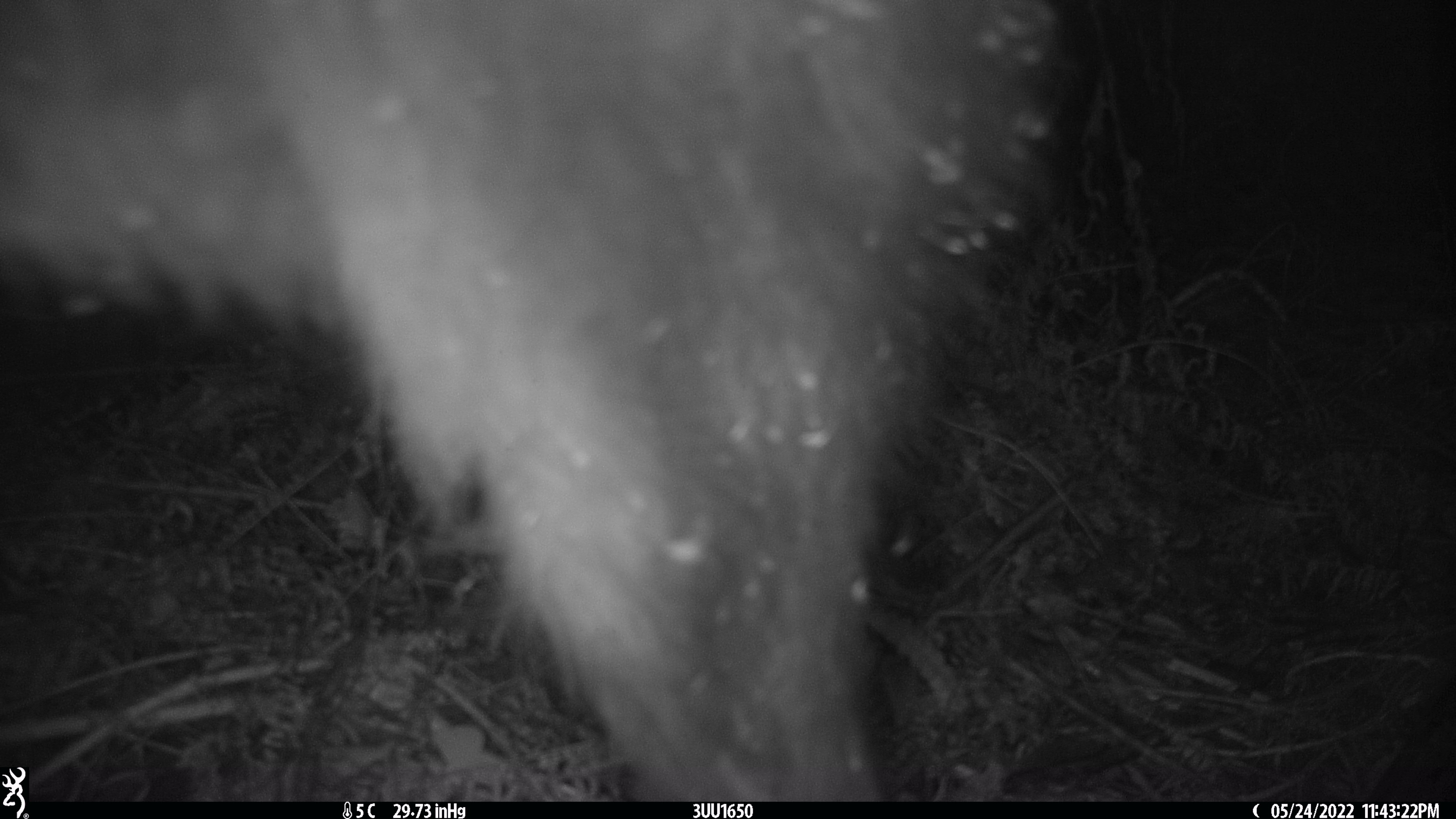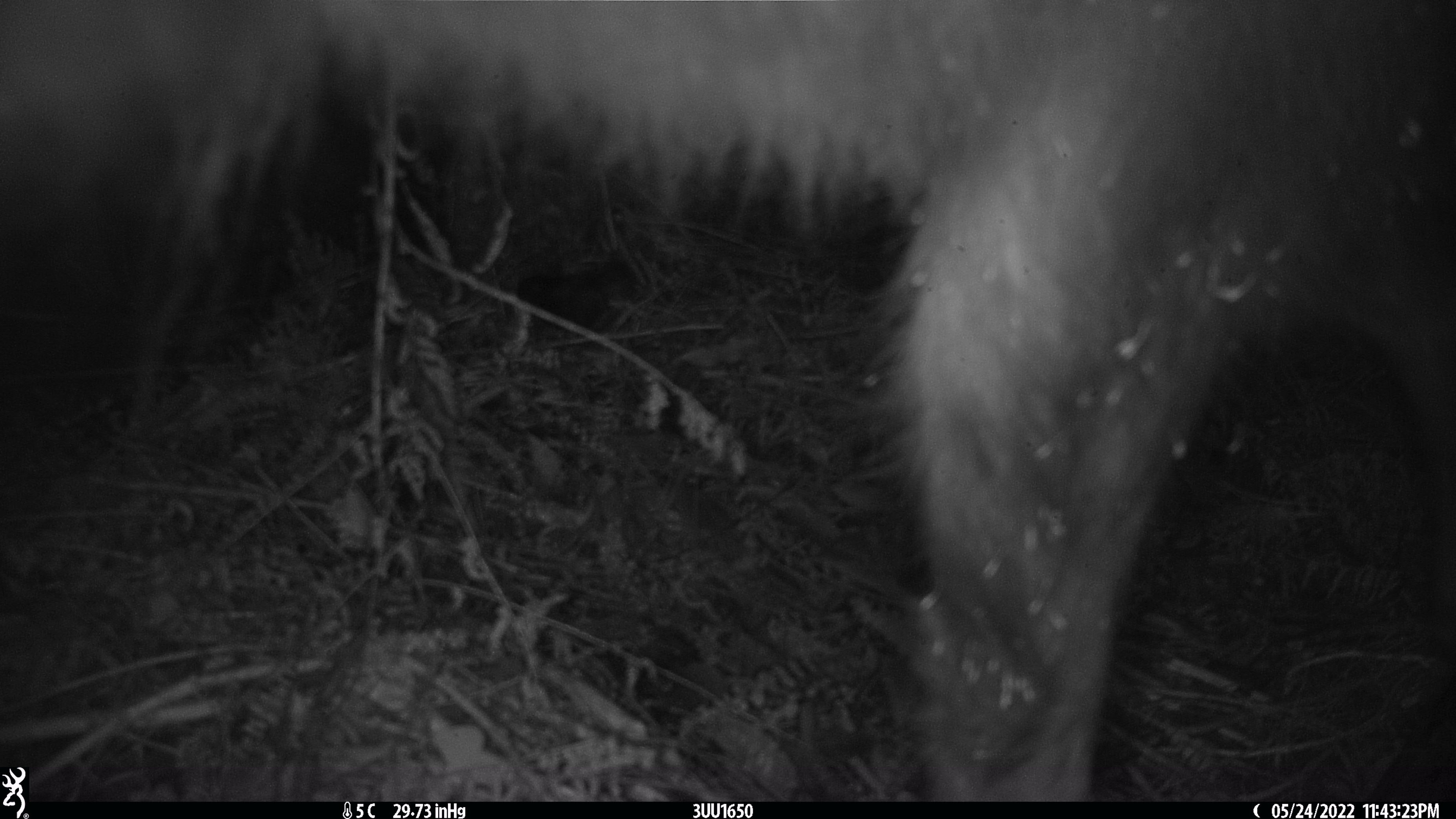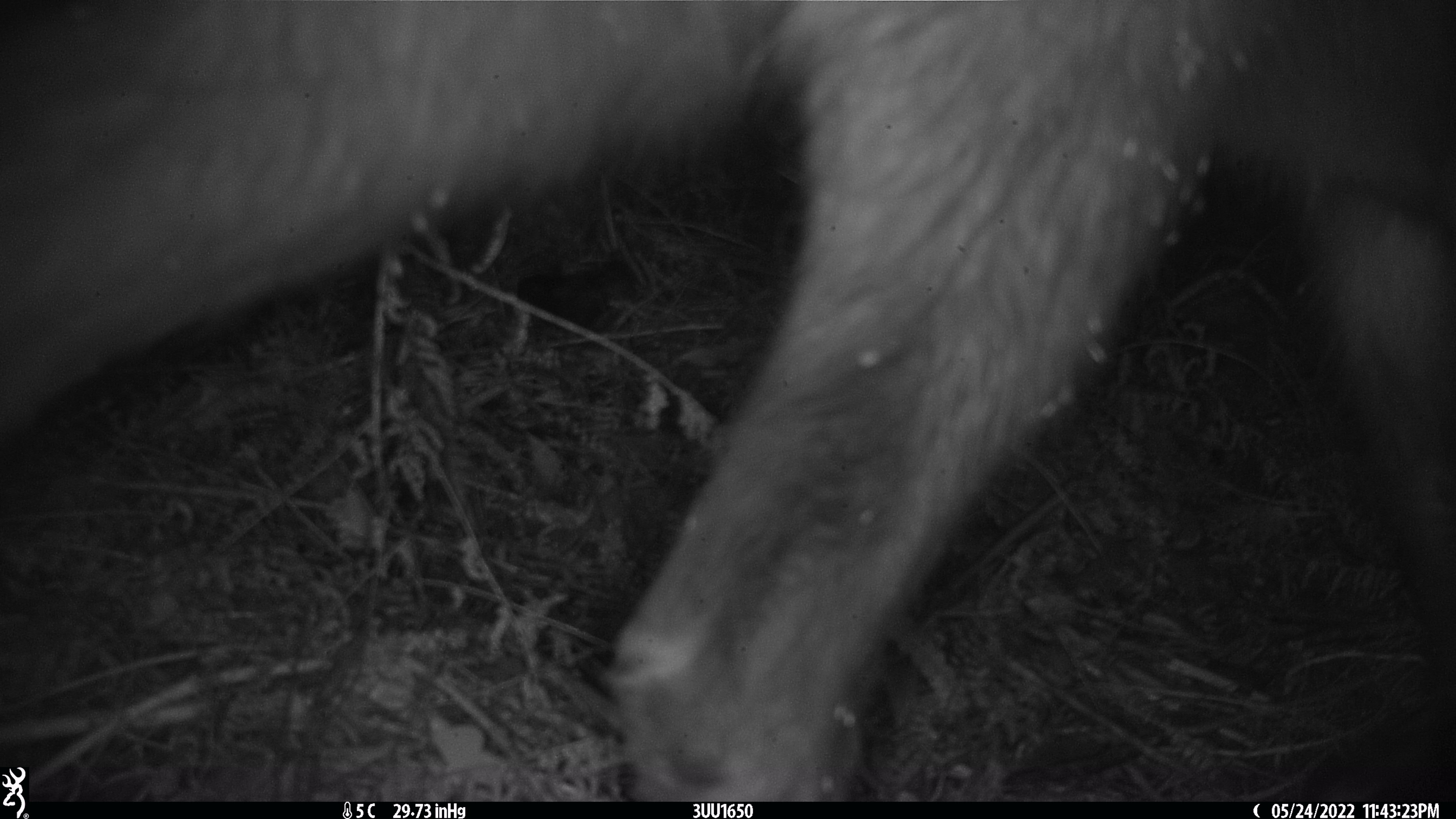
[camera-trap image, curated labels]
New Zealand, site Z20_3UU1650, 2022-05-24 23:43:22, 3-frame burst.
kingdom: Animalia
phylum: Chordata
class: Mammalia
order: Artiodactyla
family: Cervidae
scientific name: Cervidae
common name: deer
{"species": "deer (Cervidae)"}